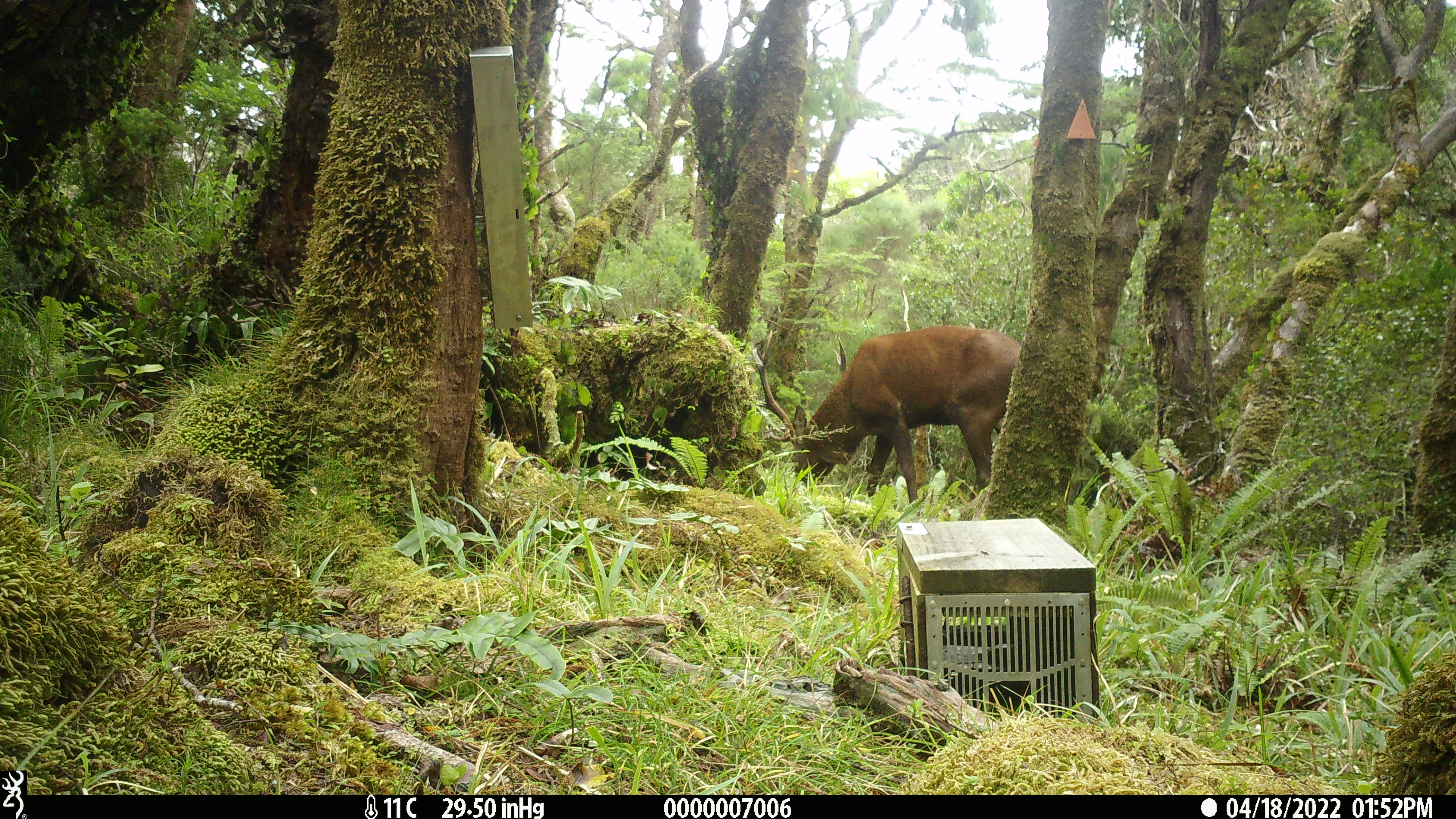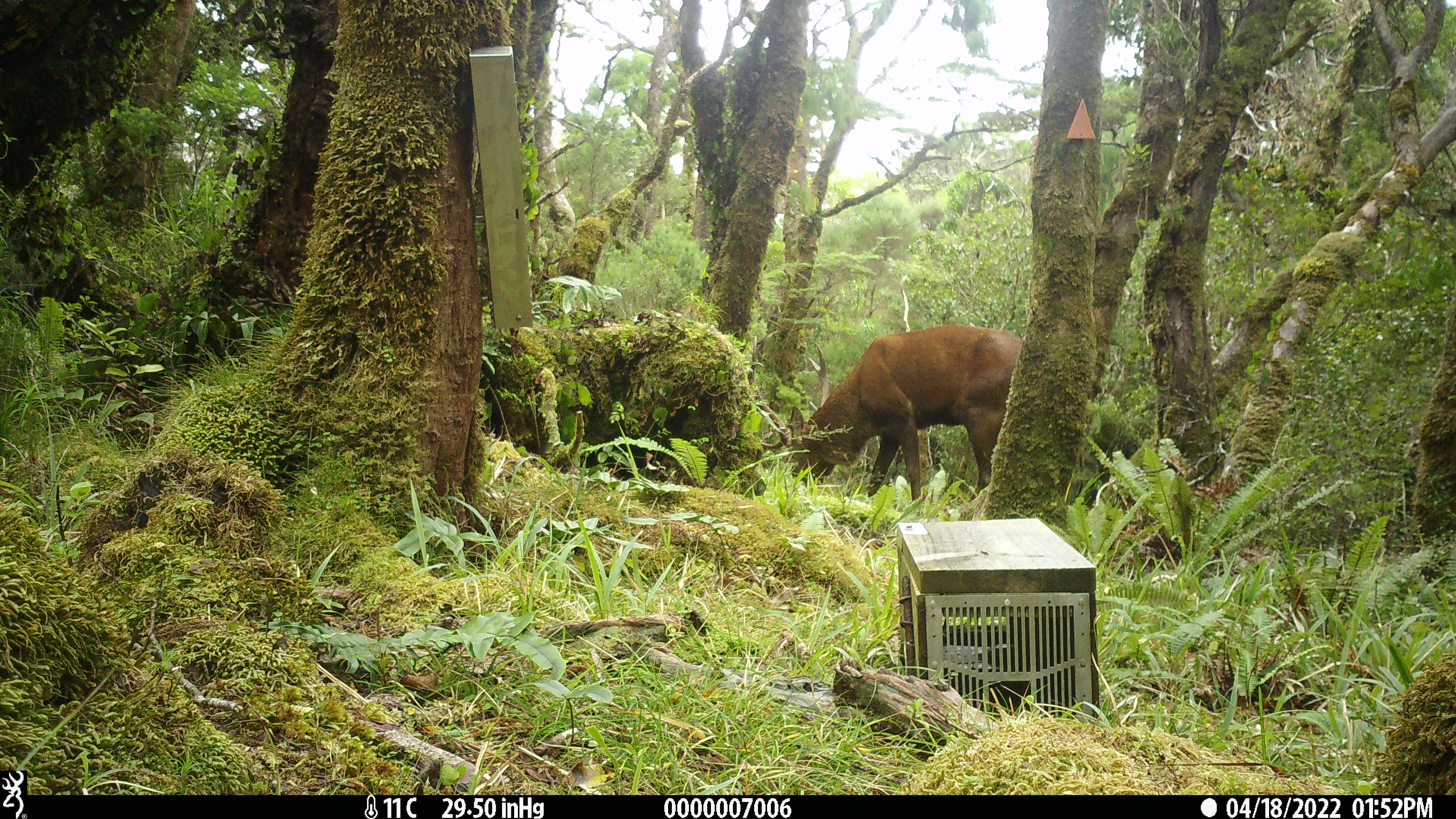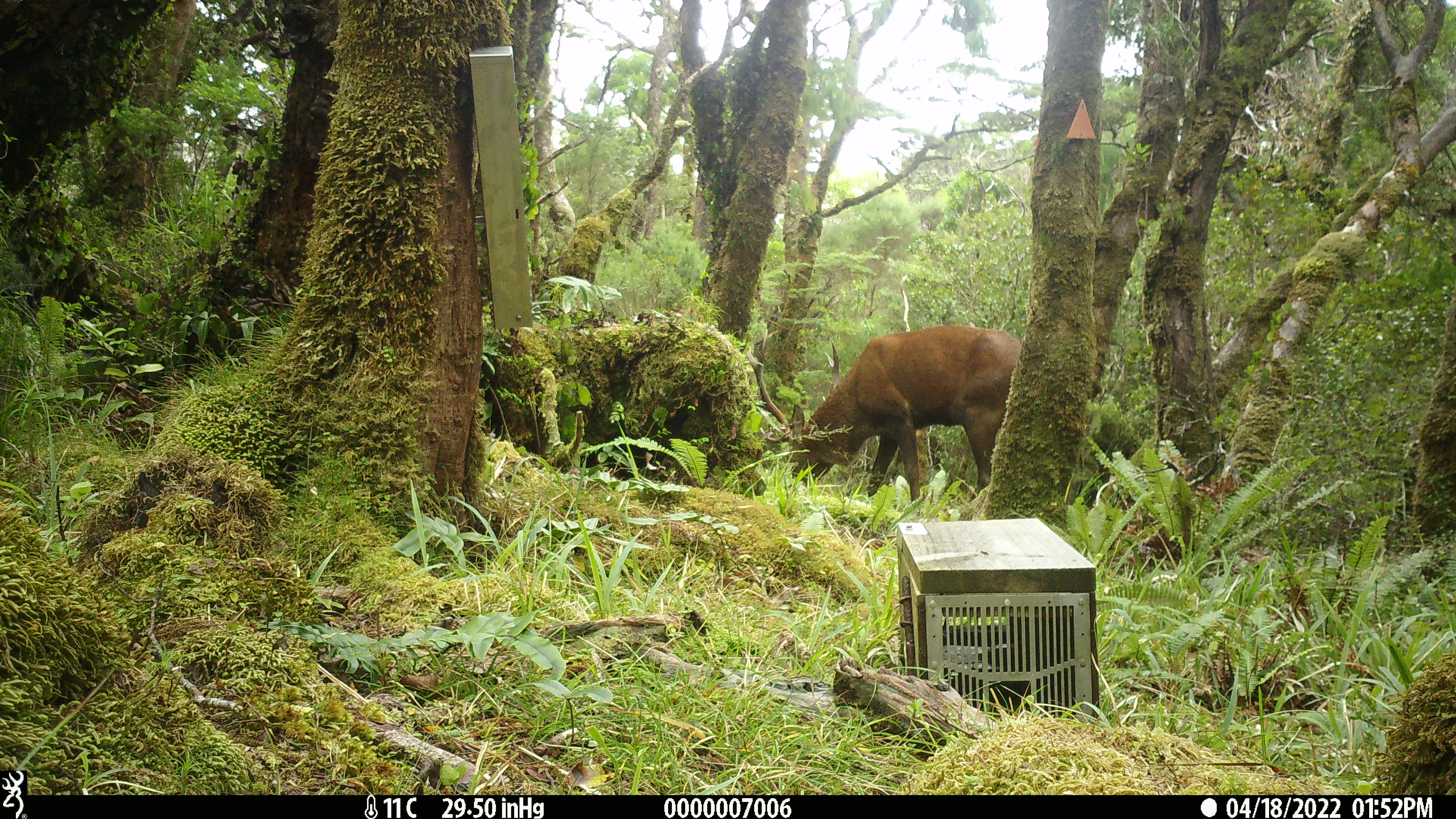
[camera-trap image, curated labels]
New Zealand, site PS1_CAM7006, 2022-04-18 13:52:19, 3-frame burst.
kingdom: Animalia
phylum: Chordata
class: Mammalia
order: Artiodactyla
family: Cervidae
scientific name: Cervidae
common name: deer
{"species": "deer (Cervidae)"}